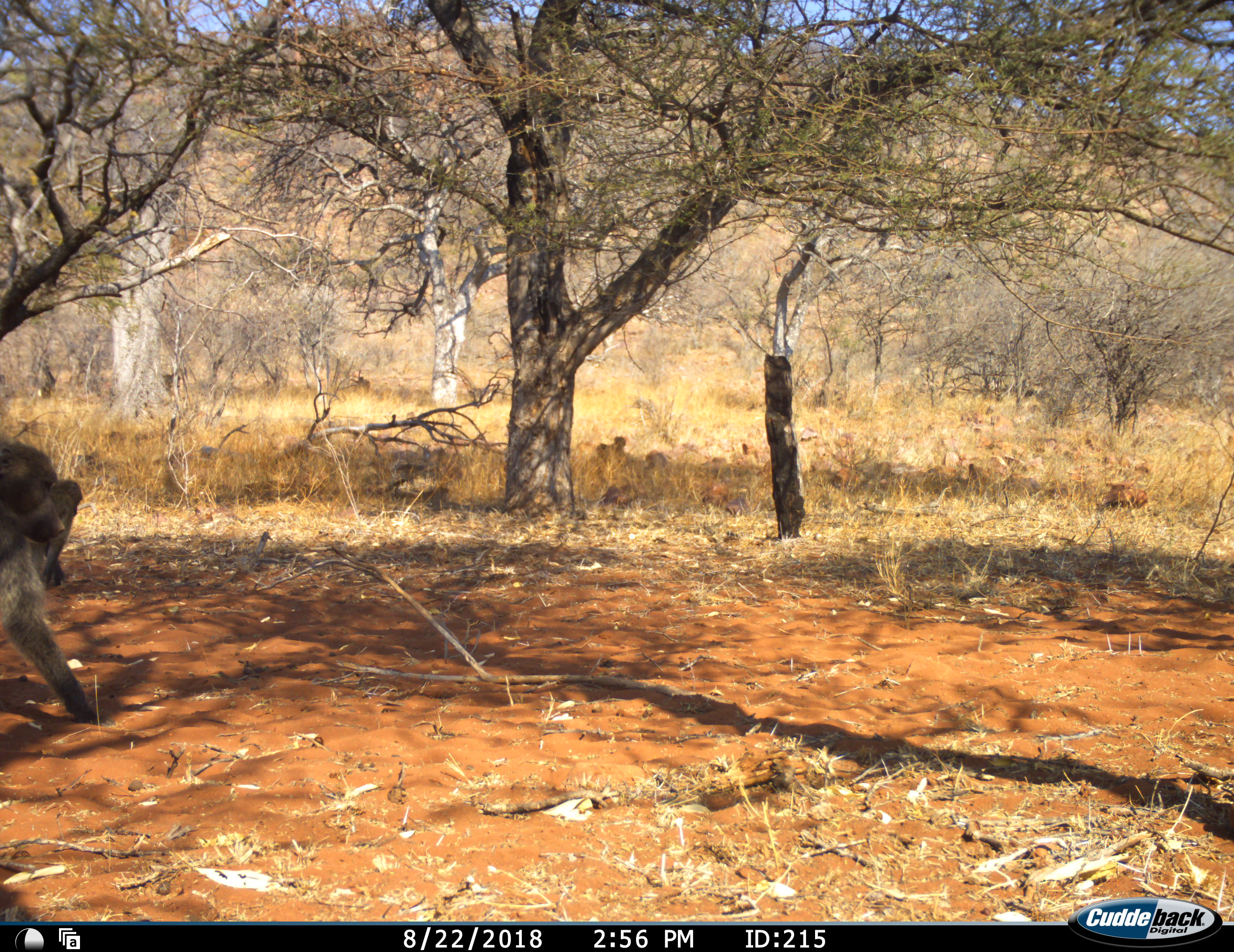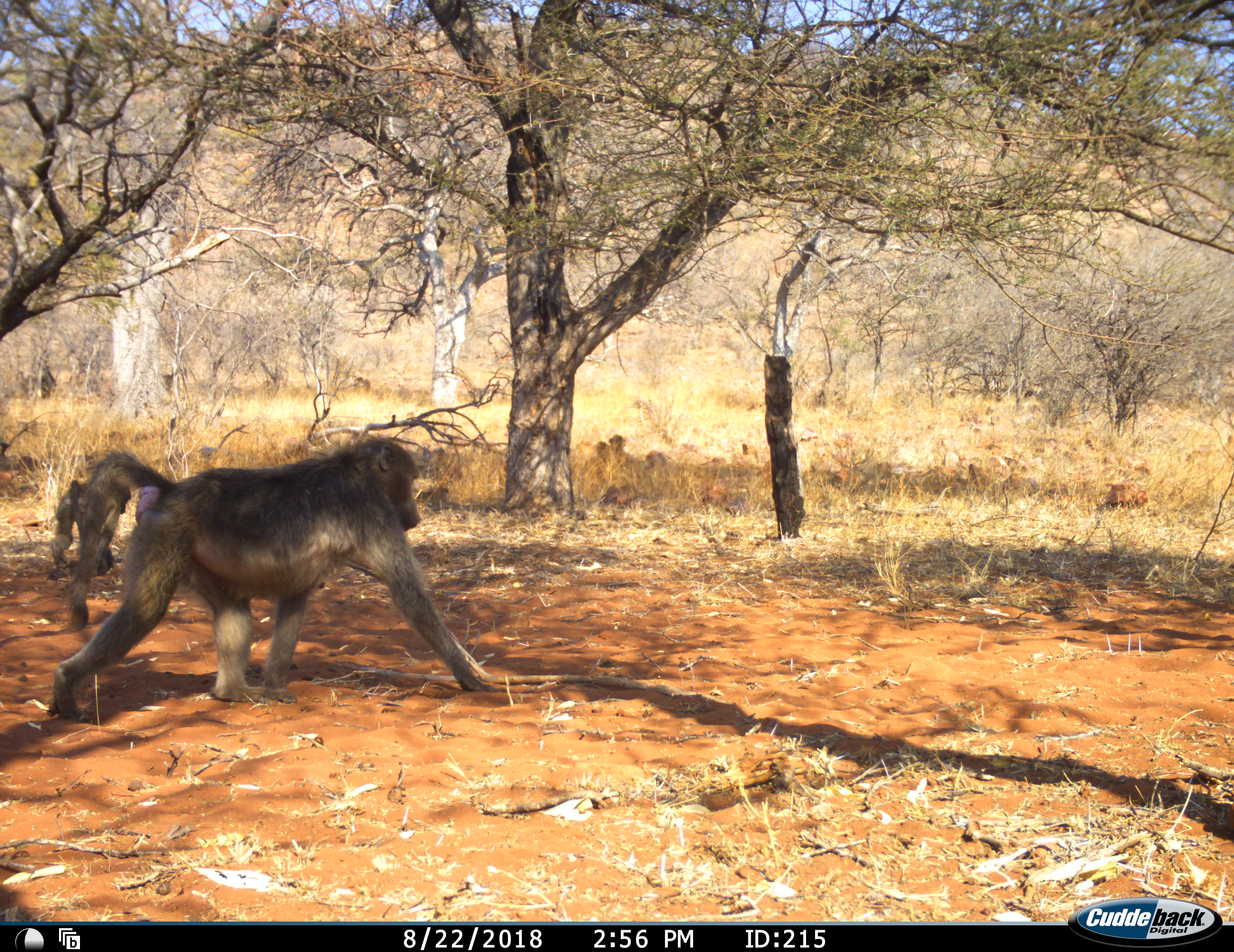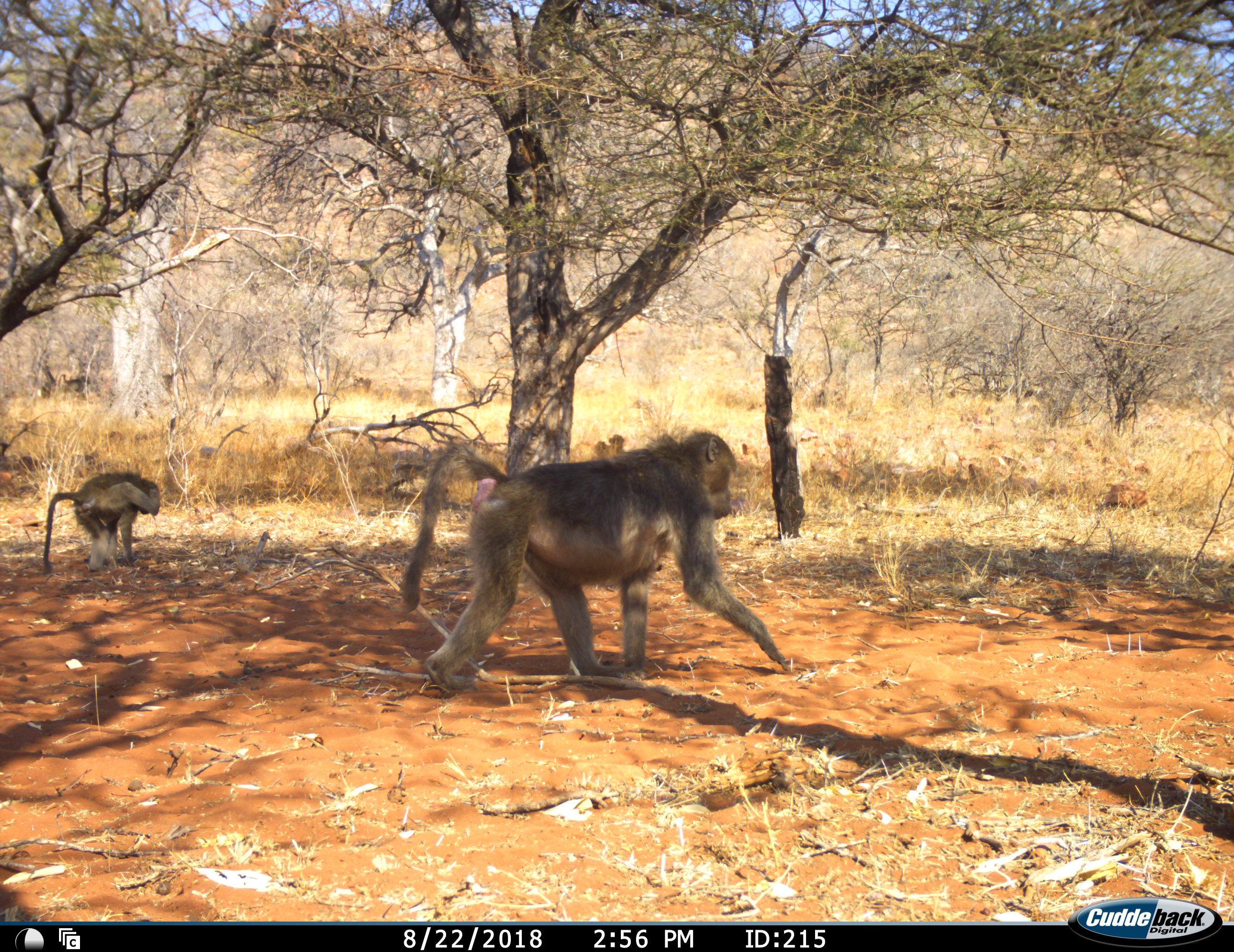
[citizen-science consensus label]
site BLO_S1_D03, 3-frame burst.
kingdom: Animalia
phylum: Chordata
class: Mammalia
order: Primates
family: Cercopithecidae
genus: Papio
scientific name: Papio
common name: baboon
Baboon (Papio), count 3. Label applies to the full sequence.